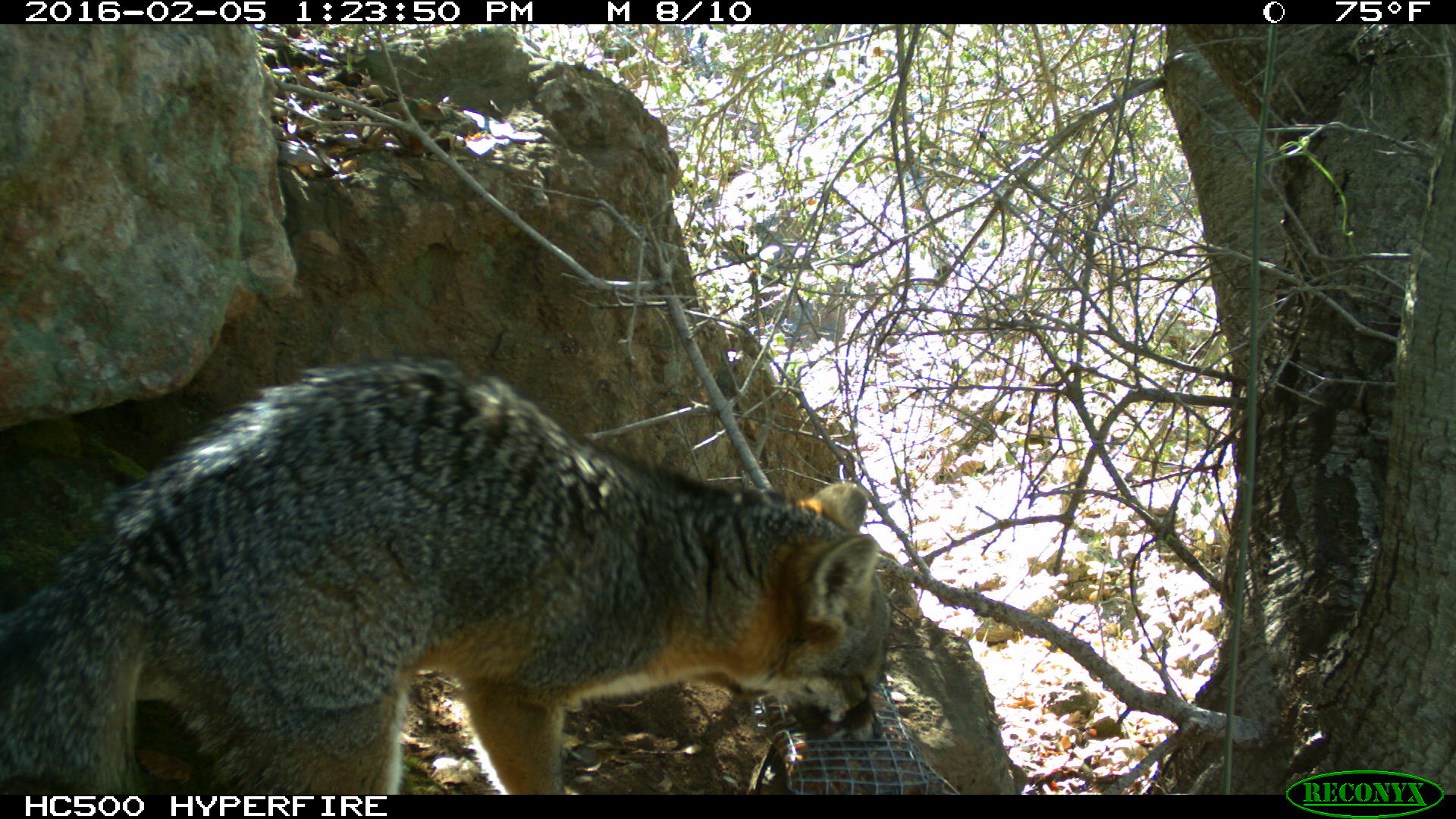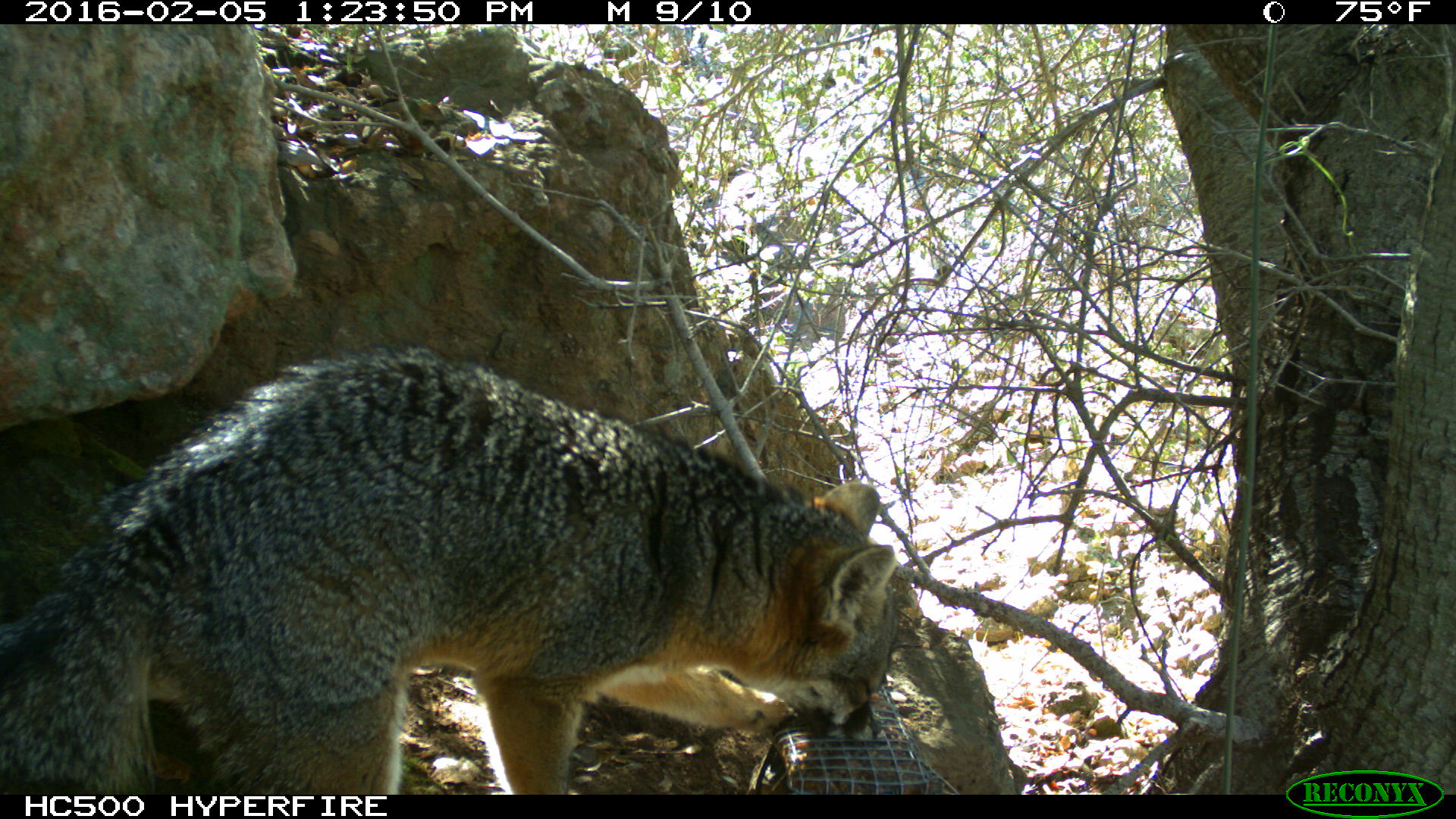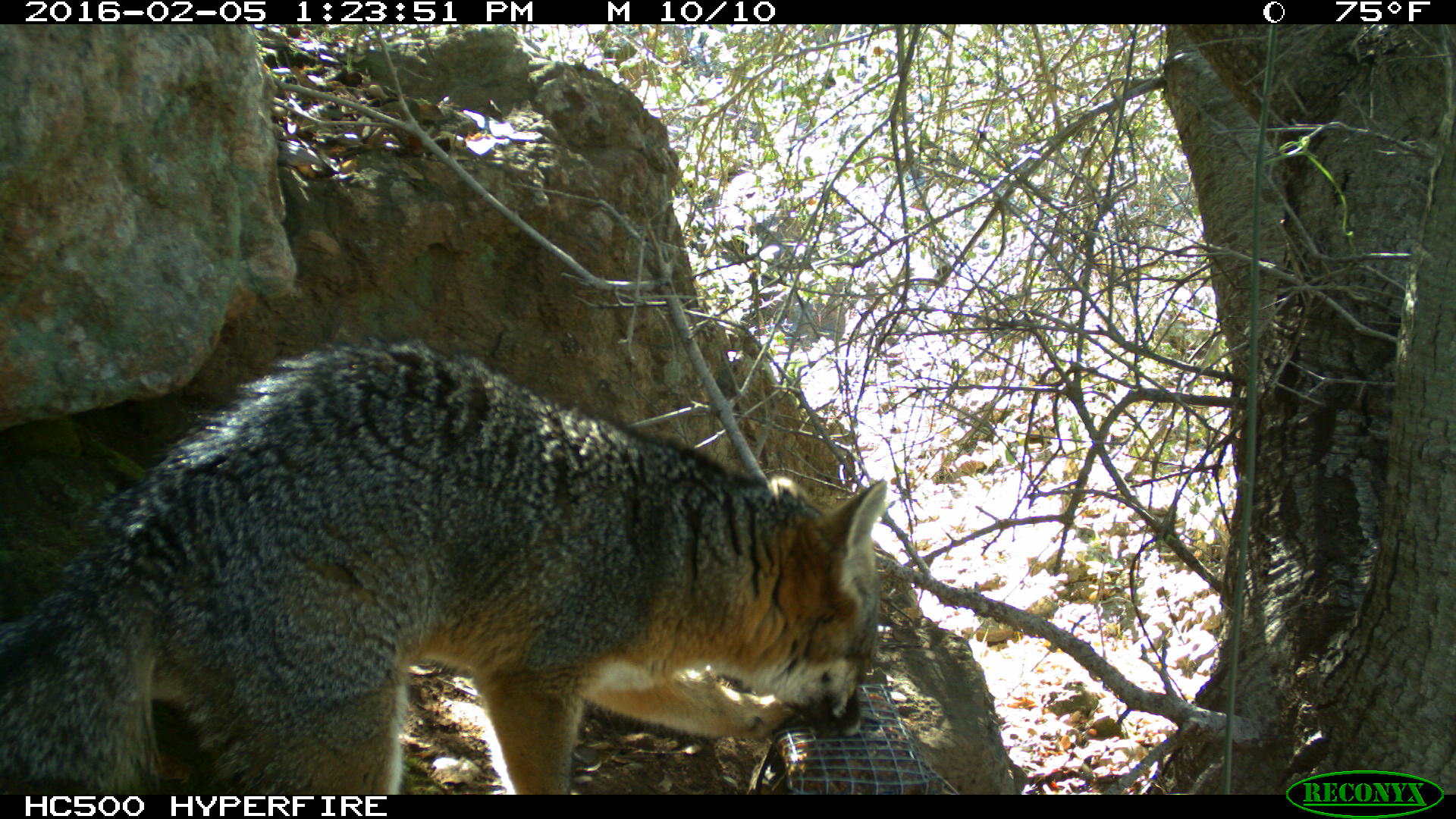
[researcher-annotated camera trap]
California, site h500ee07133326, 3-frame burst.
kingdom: Animalia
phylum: Chordata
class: Mammalia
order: Carnivora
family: Canidae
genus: Urocyon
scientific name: Urocyon littoralis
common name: island fox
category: fox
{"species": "fox (island fox) (Urocyon littoralis)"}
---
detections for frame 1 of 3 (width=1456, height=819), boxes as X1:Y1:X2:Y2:
fox: 0:356:889:792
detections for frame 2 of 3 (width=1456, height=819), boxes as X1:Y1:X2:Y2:
fox: 0:344:896:794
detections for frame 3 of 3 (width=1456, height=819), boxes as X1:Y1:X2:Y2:
fox: 0:340:887:794